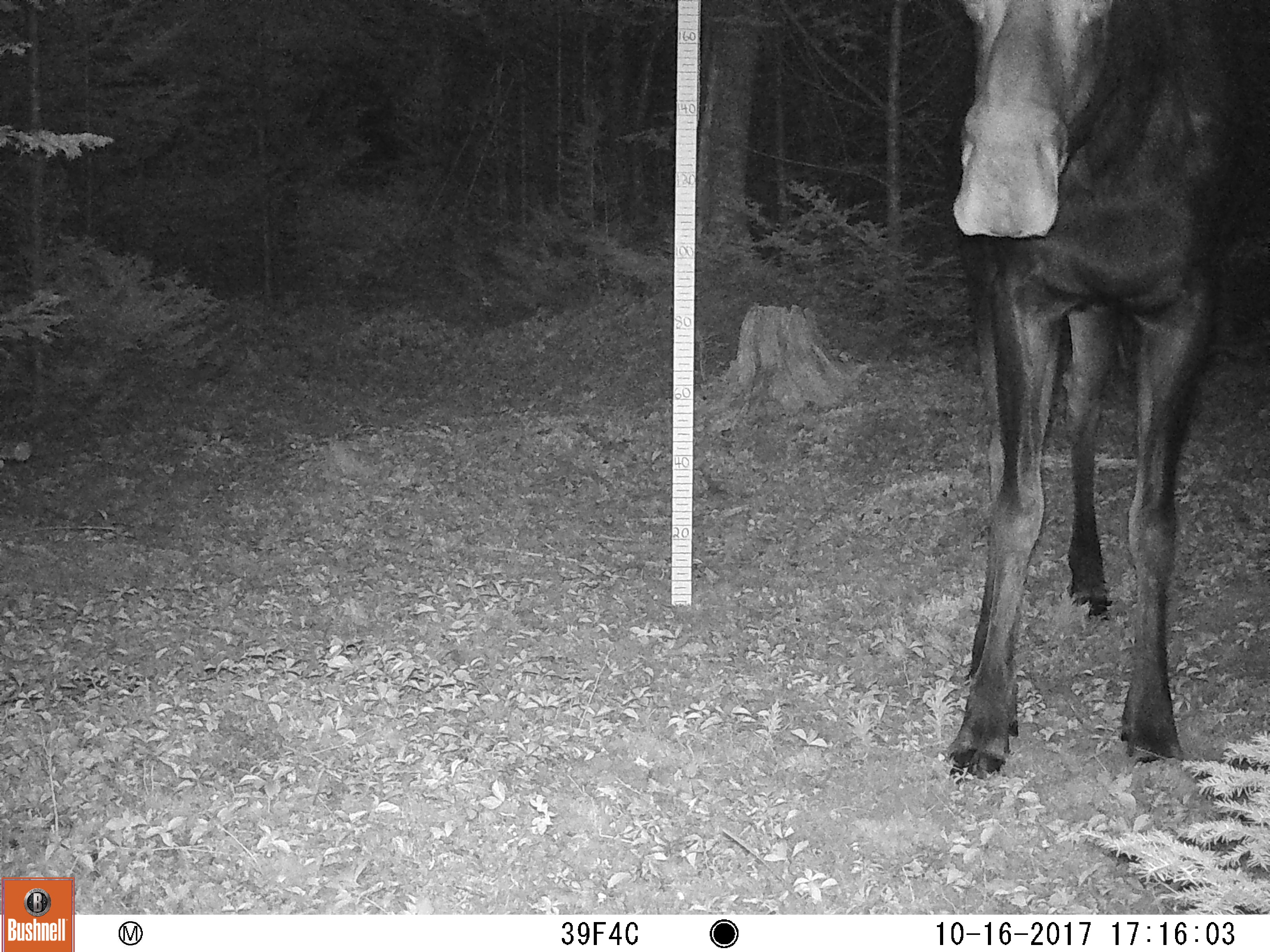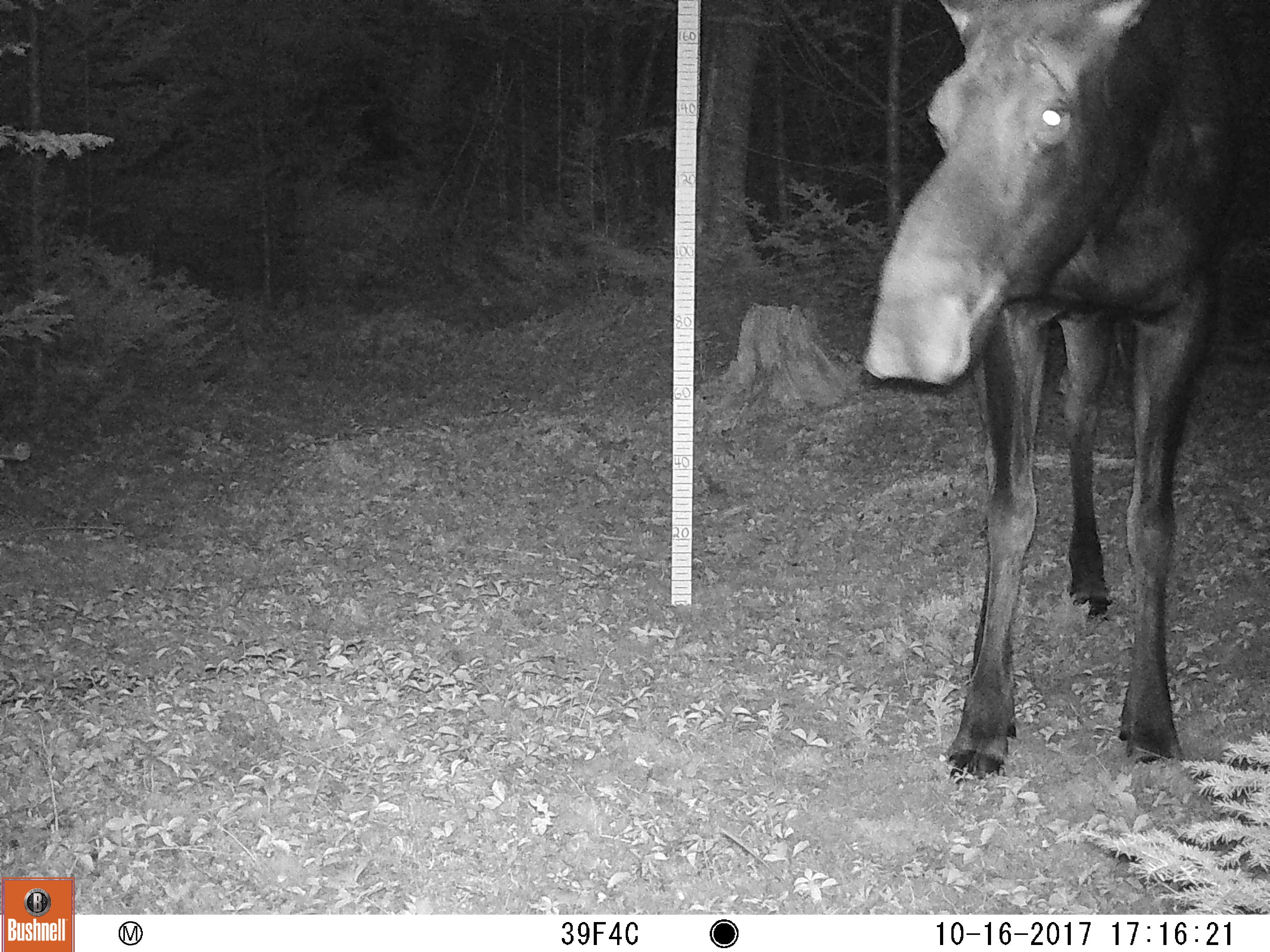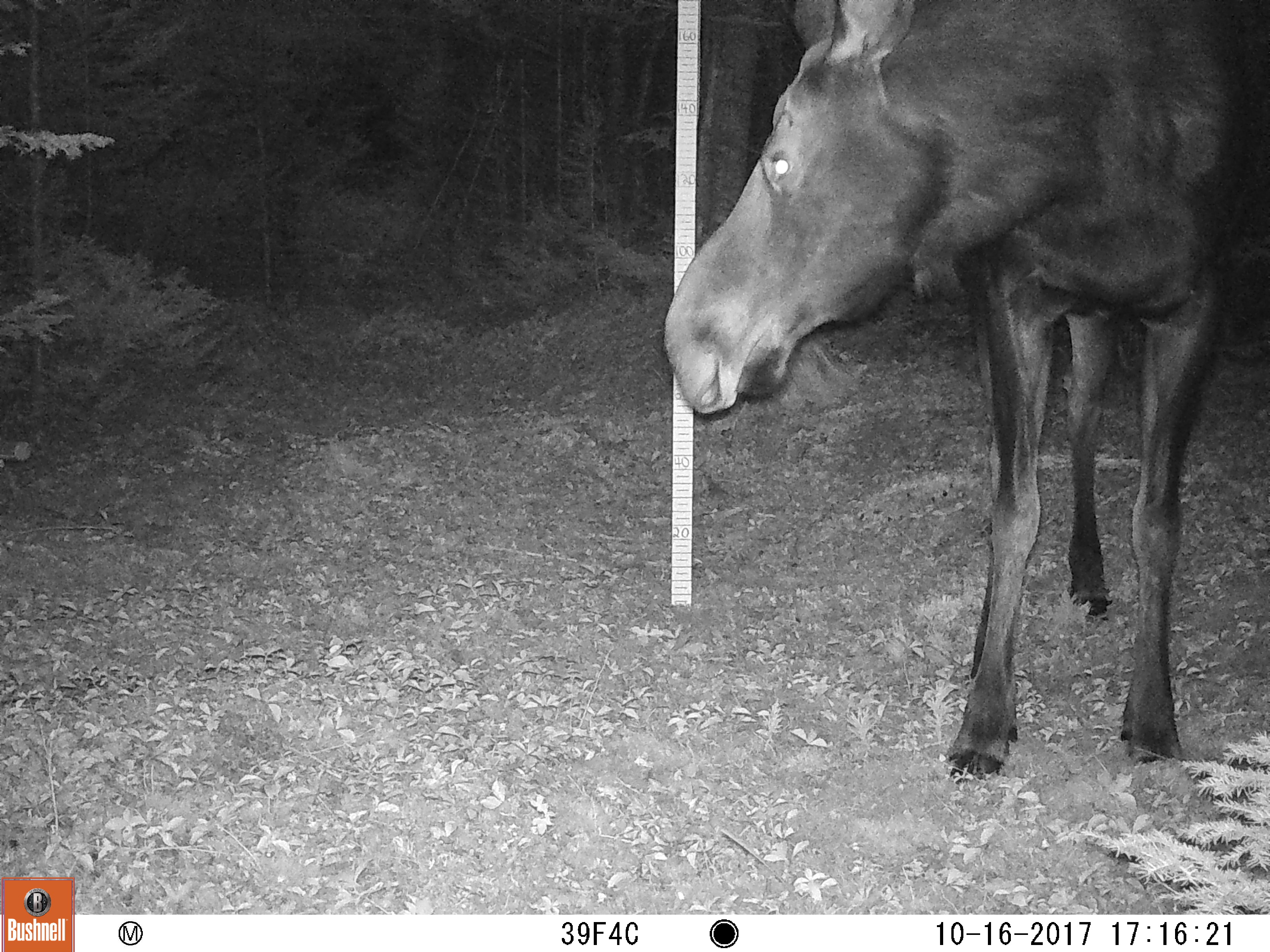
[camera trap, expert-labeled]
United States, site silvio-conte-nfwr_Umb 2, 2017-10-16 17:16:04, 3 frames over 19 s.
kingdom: Animalia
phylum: Chordata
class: Mammalia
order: Artiodactyla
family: Cervidae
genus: Alces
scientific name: Alces alces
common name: moose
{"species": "moose (Alces alces)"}